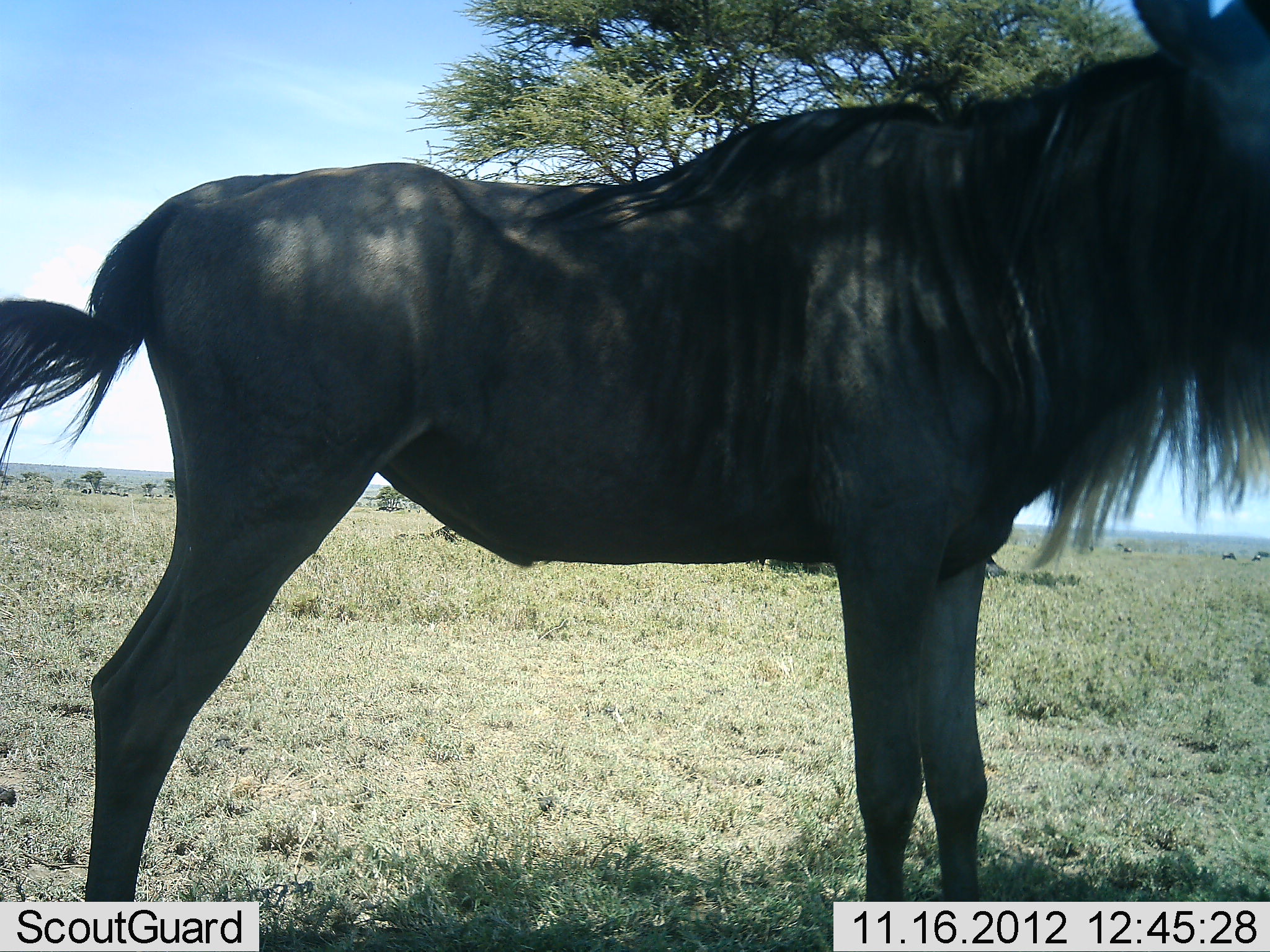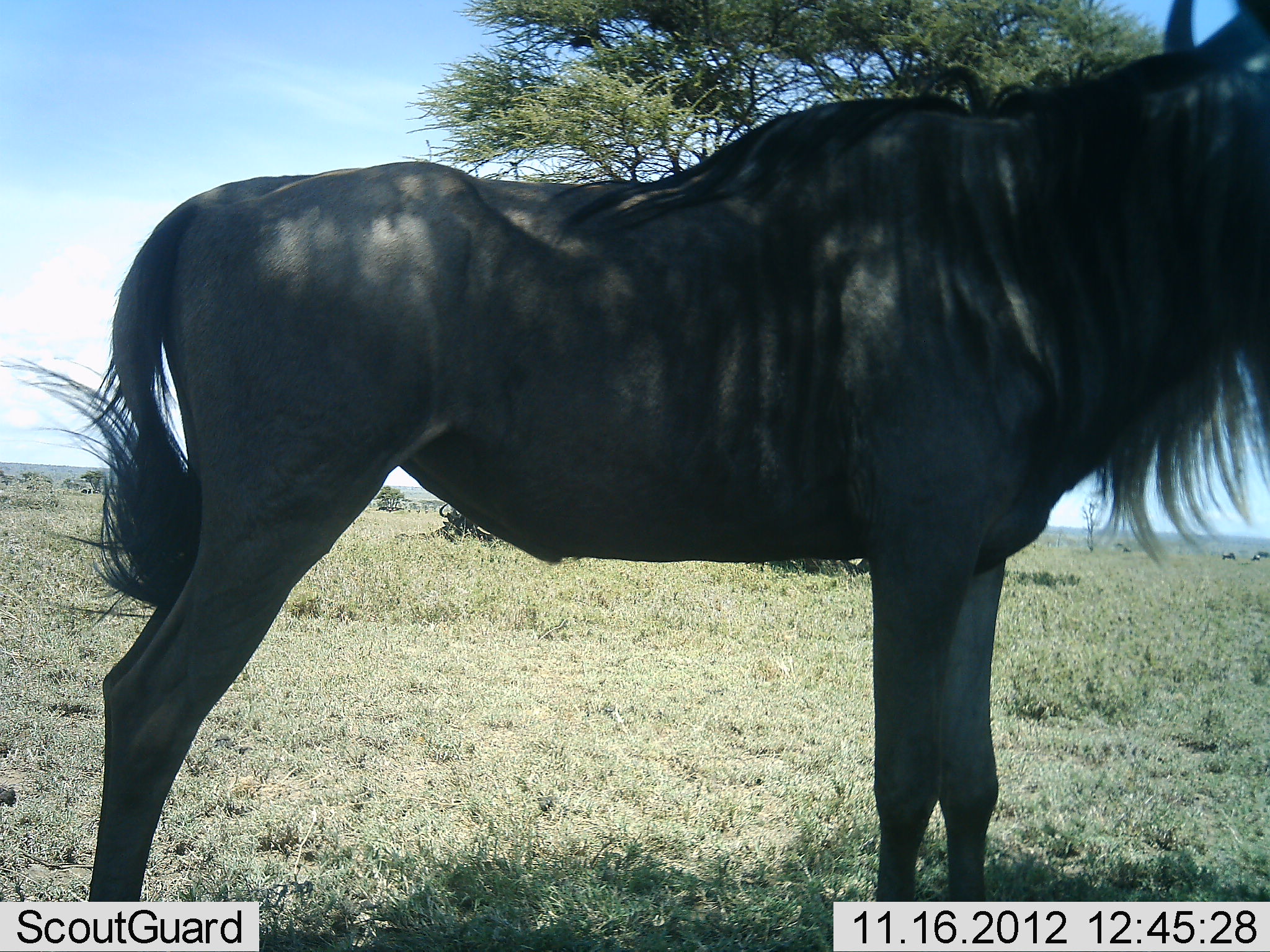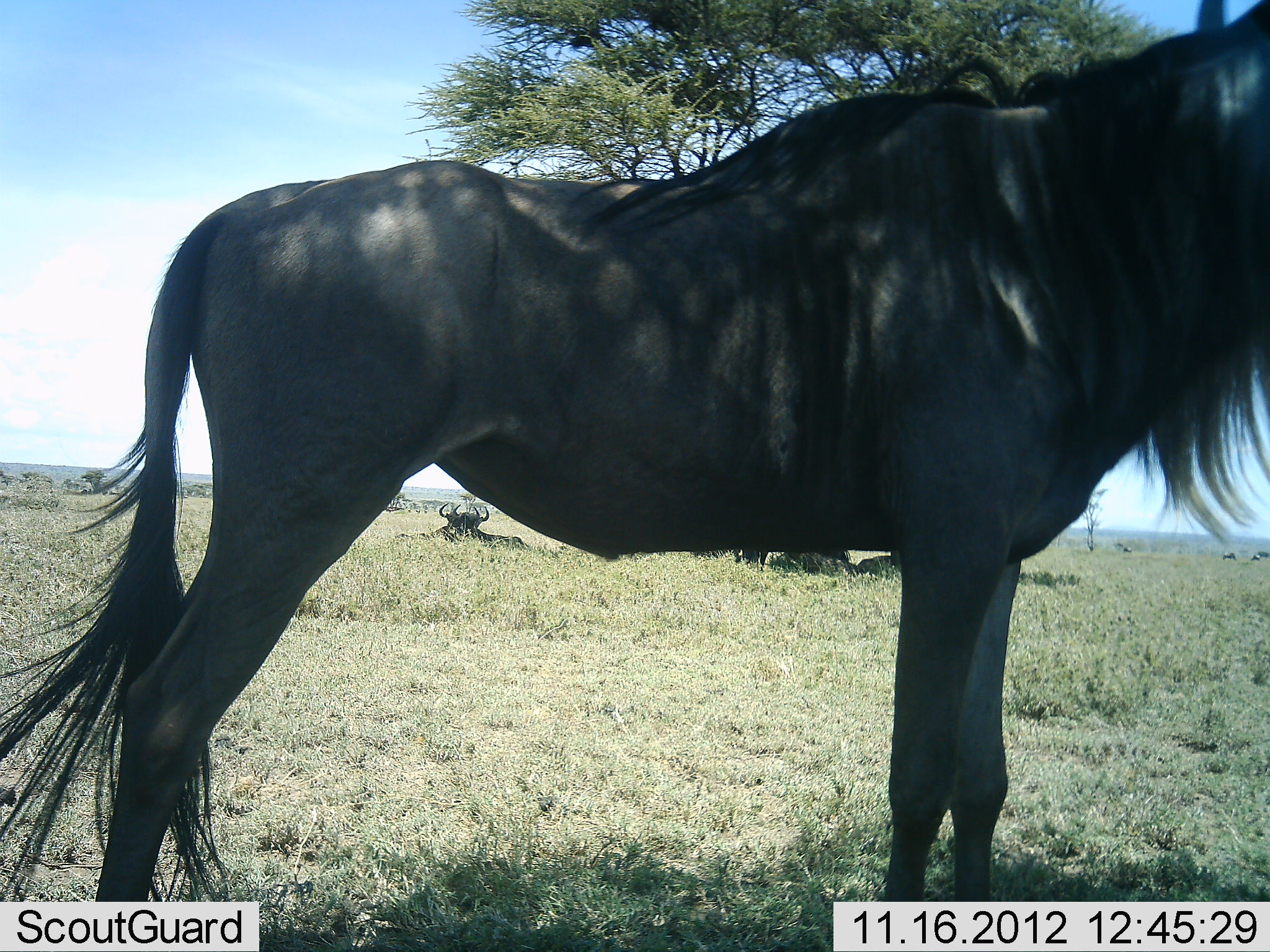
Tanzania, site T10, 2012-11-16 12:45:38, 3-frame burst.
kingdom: Animalia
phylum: Chordata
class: Mammalia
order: Artiodactyla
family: Bovidae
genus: Connochaetes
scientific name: Connochaetes taurinus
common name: blue wildebeest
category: wildebeest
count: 3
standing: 100%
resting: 70%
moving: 0%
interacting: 0%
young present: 0%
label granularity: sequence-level